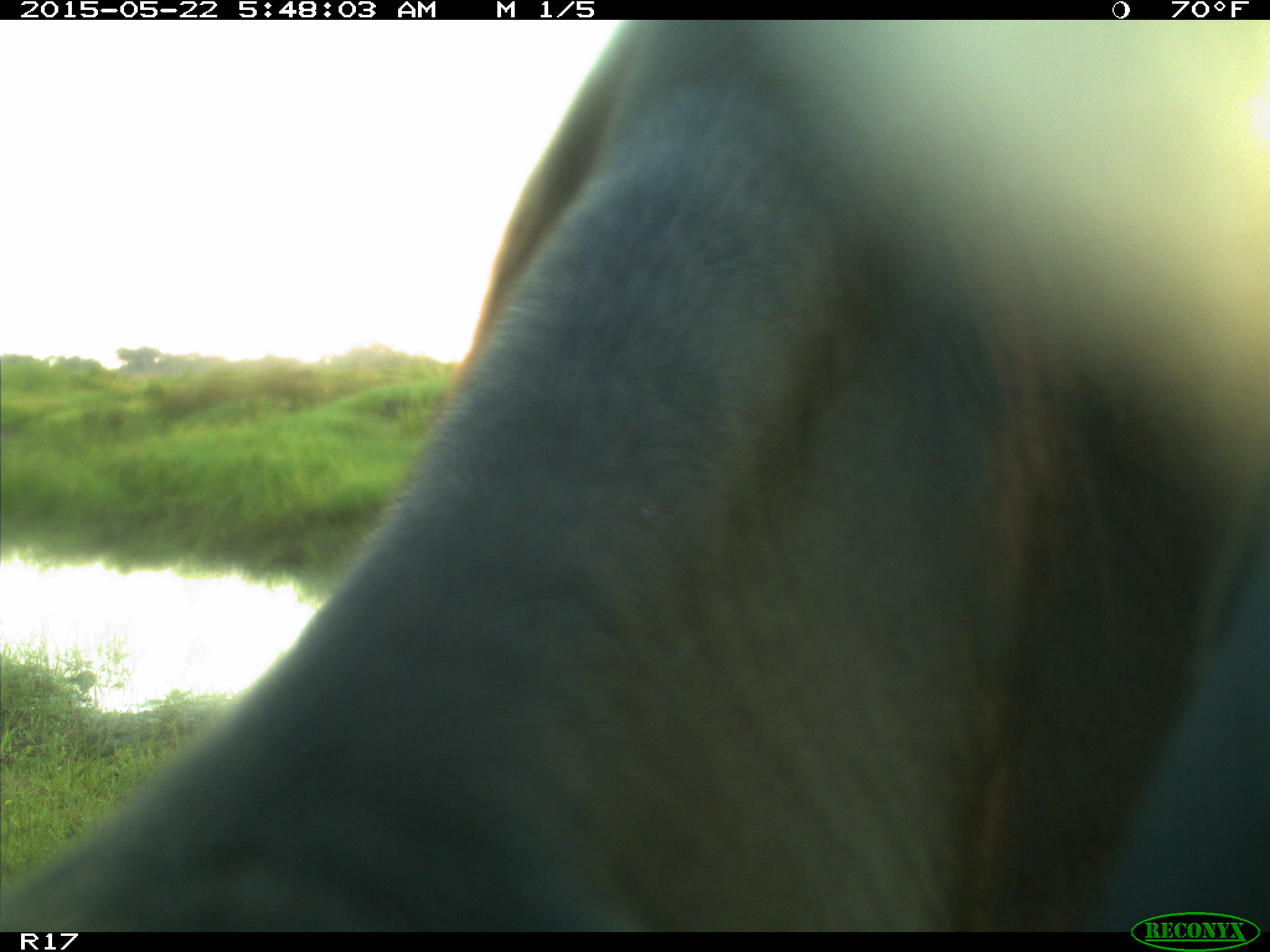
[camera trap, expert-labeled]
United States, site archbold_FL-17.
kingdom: Animalia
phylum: Chordata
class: Mammalia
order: Artiodactyla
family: Bovidae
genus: Bos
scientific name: Bos taurus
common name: domestic cow